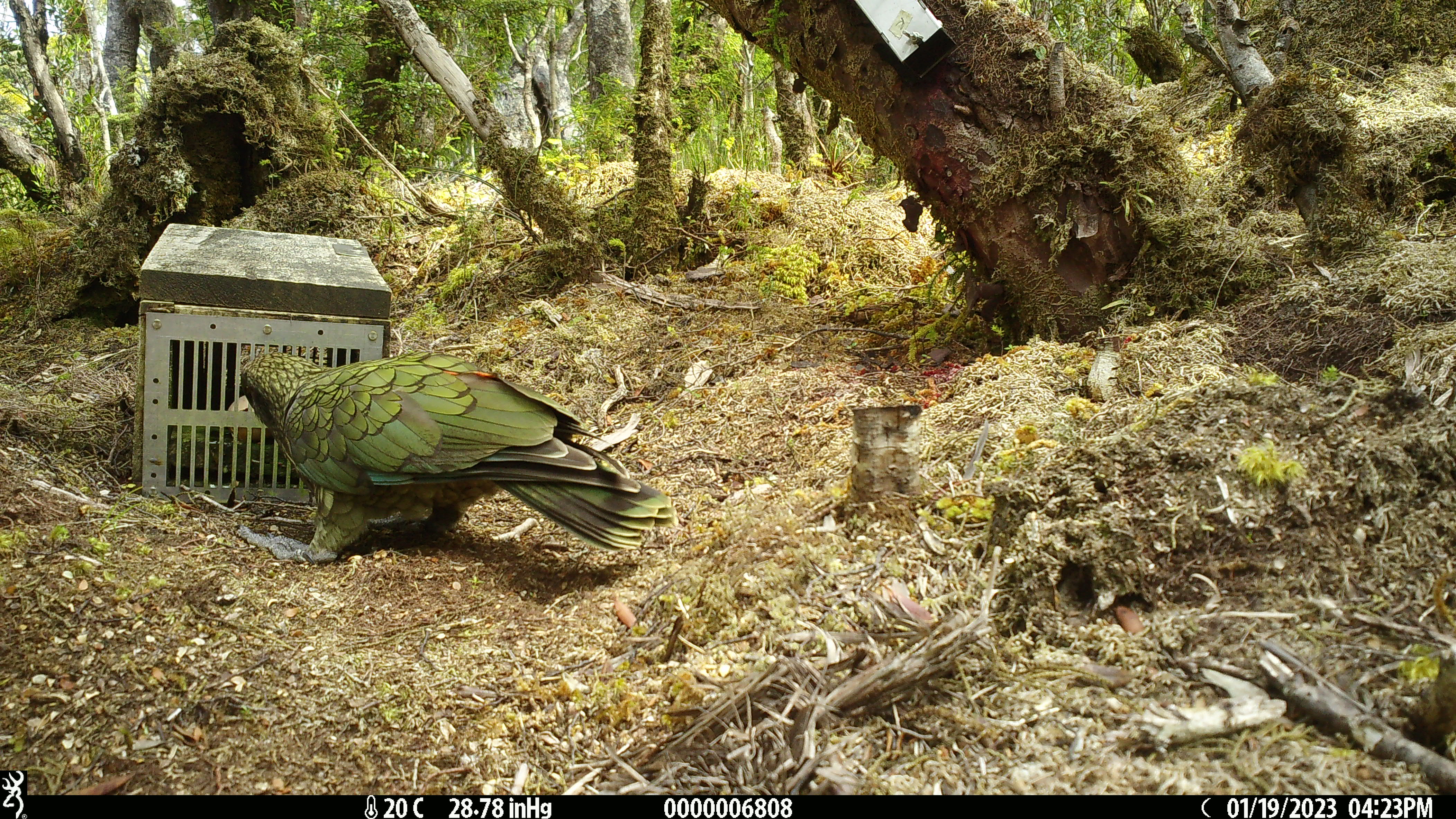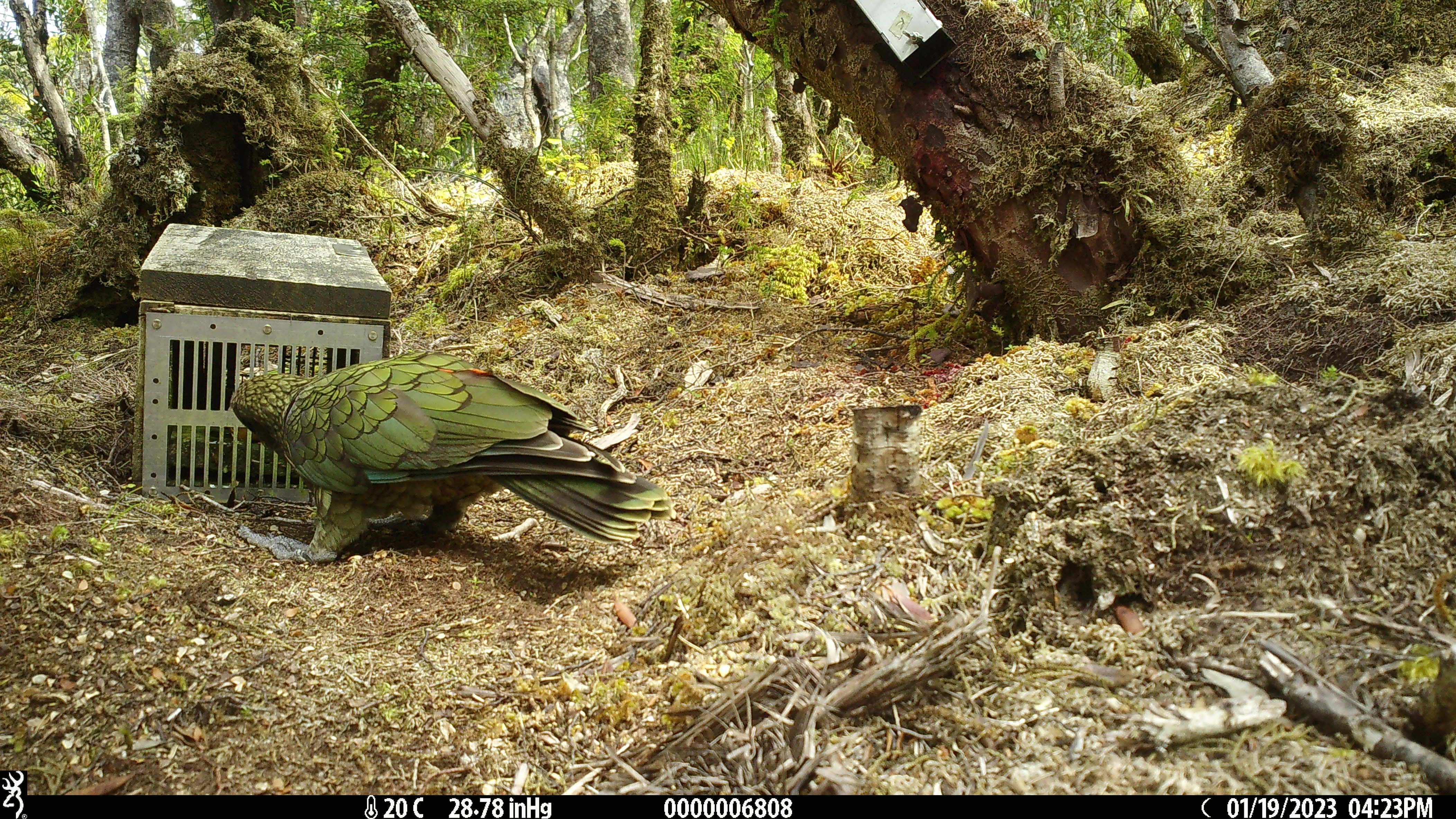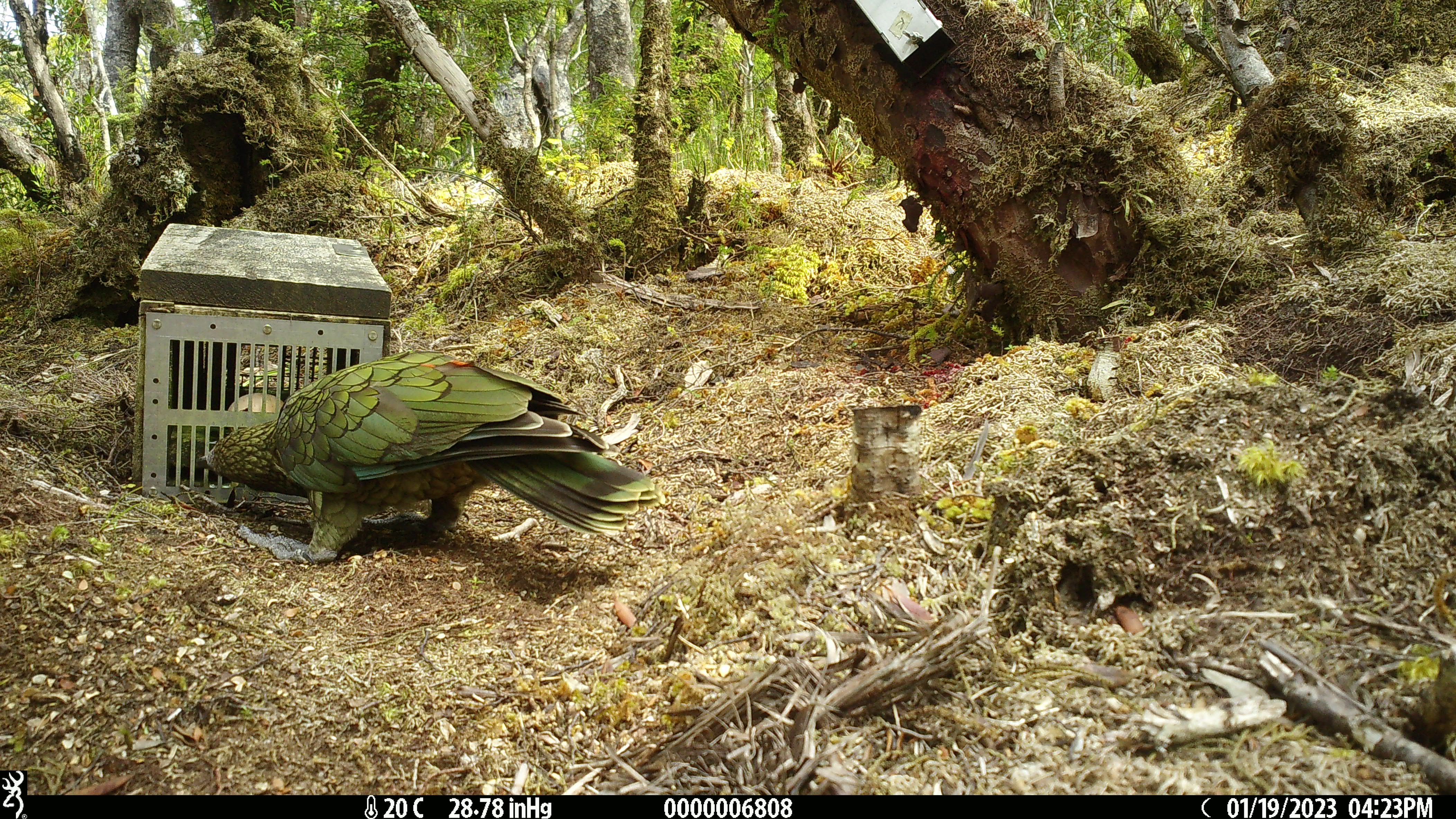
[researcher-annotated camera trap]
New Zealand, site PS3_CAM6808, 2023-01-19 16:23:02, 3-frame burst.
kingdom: Animalia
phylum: Chordata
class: Aves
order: Psittaciformes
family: Strigopidae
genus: Nestor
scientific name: Nestor notabilis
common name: kea